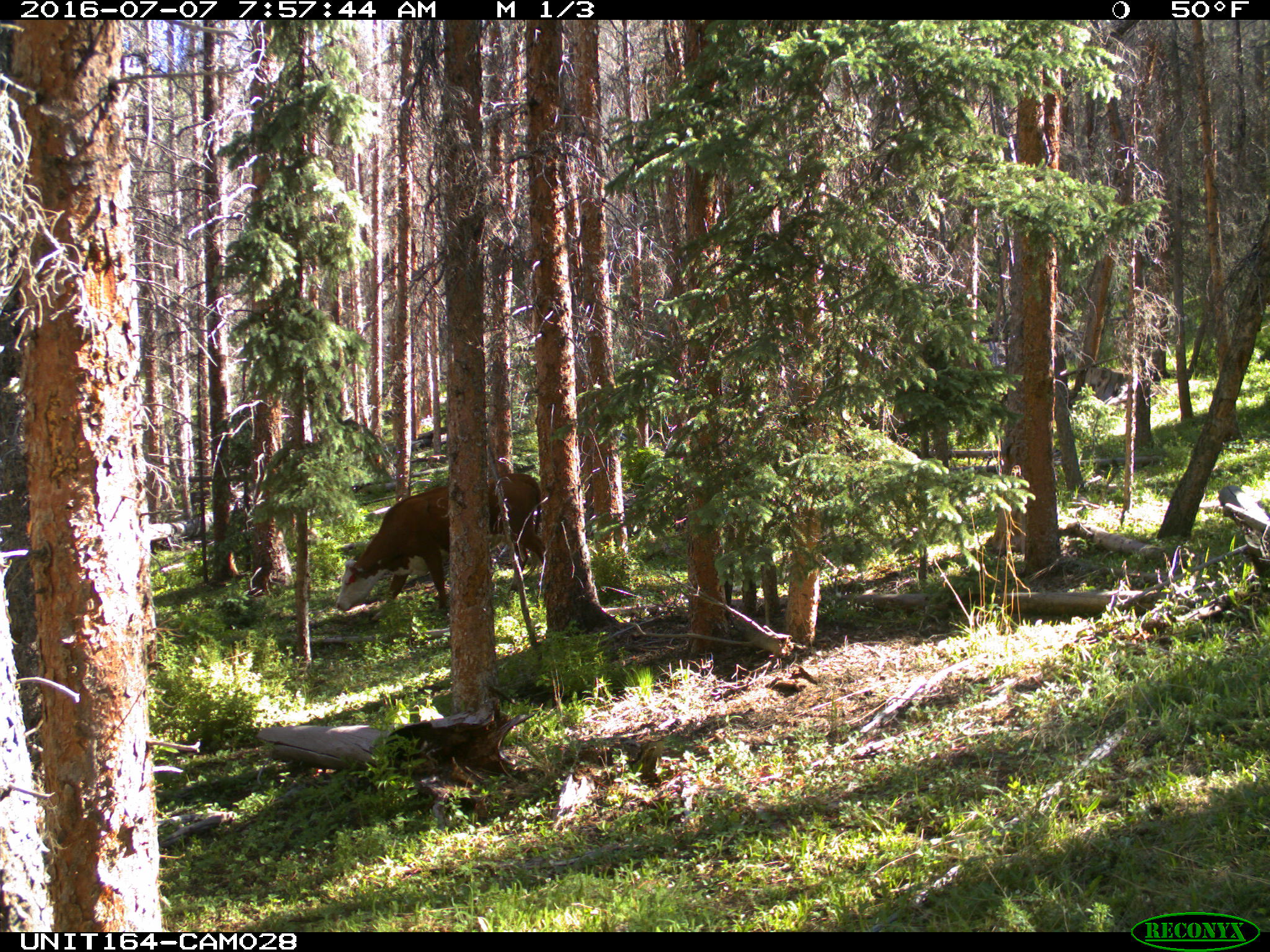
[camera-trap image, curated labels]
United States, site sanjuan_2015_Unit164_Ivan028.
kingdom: Animalia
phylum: Chordata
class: Mammalia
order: Artiodactyla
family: Bovidae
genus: Bos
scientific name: Bos taurus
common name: domestic cow